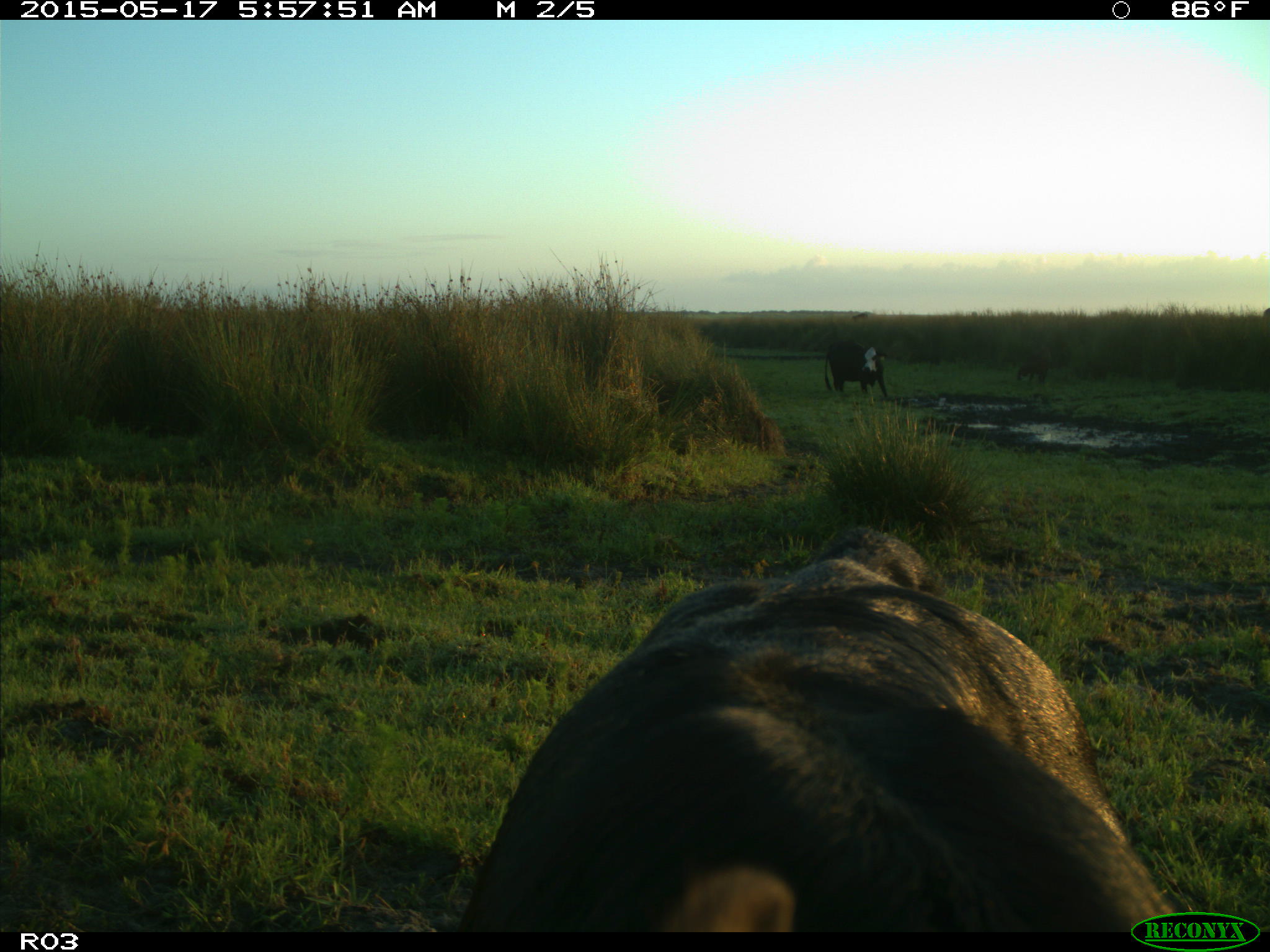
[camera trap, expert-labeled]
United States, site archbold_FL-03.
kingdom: Animalia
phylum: Chordata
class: Mammalia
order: Artiodactyla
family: Bovidae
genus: Bos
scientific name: Bos taurus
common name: domestic cow